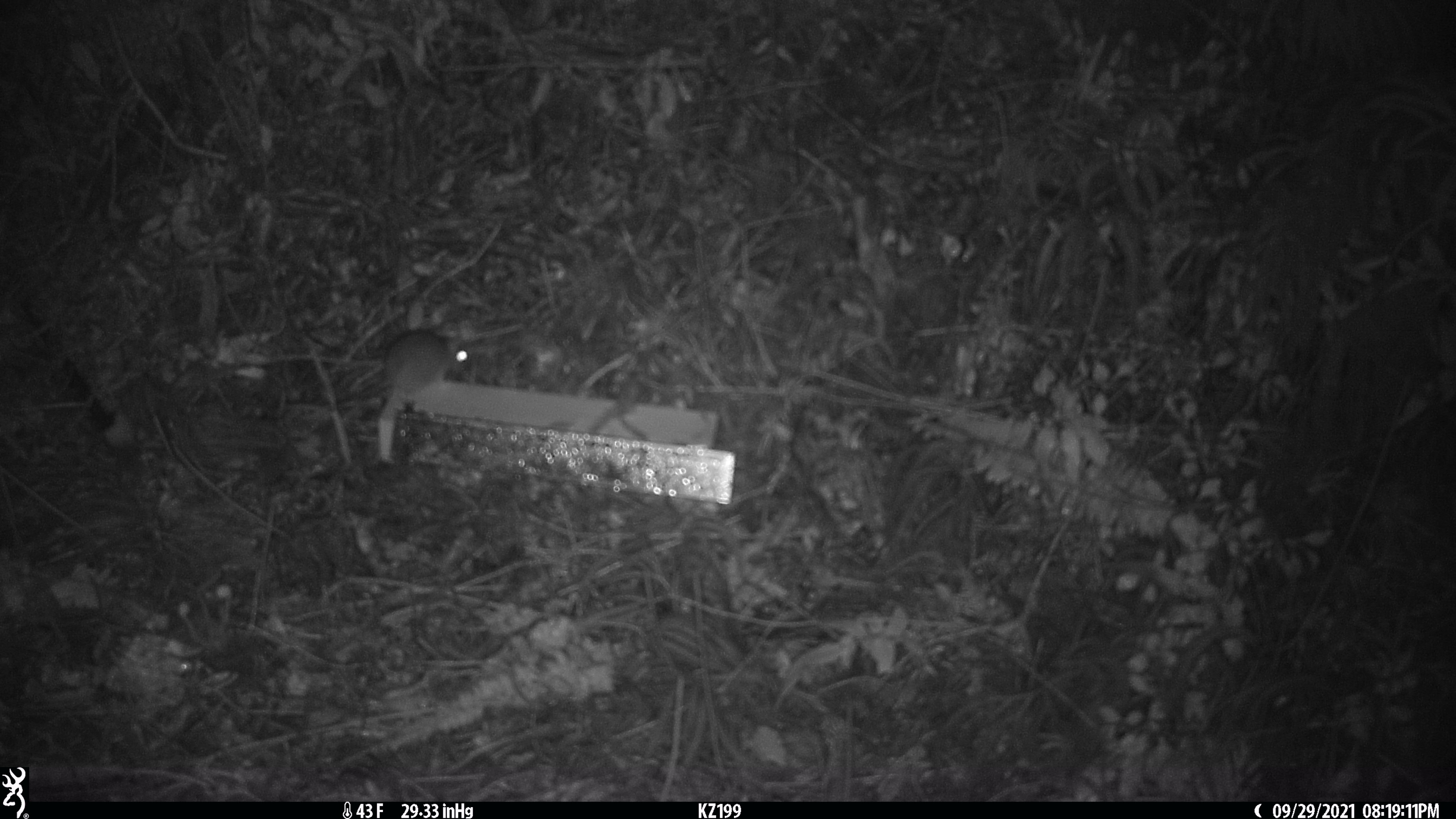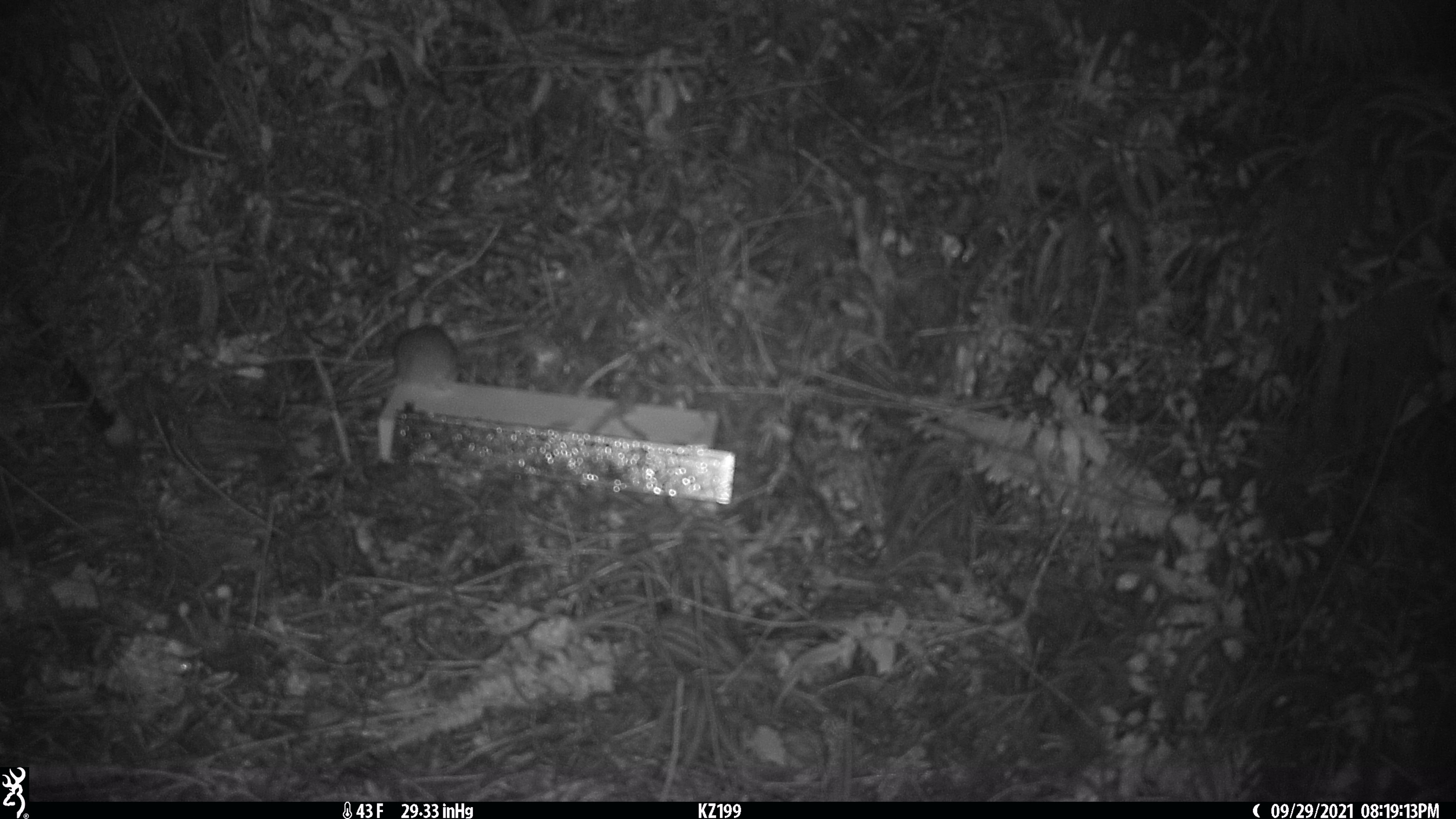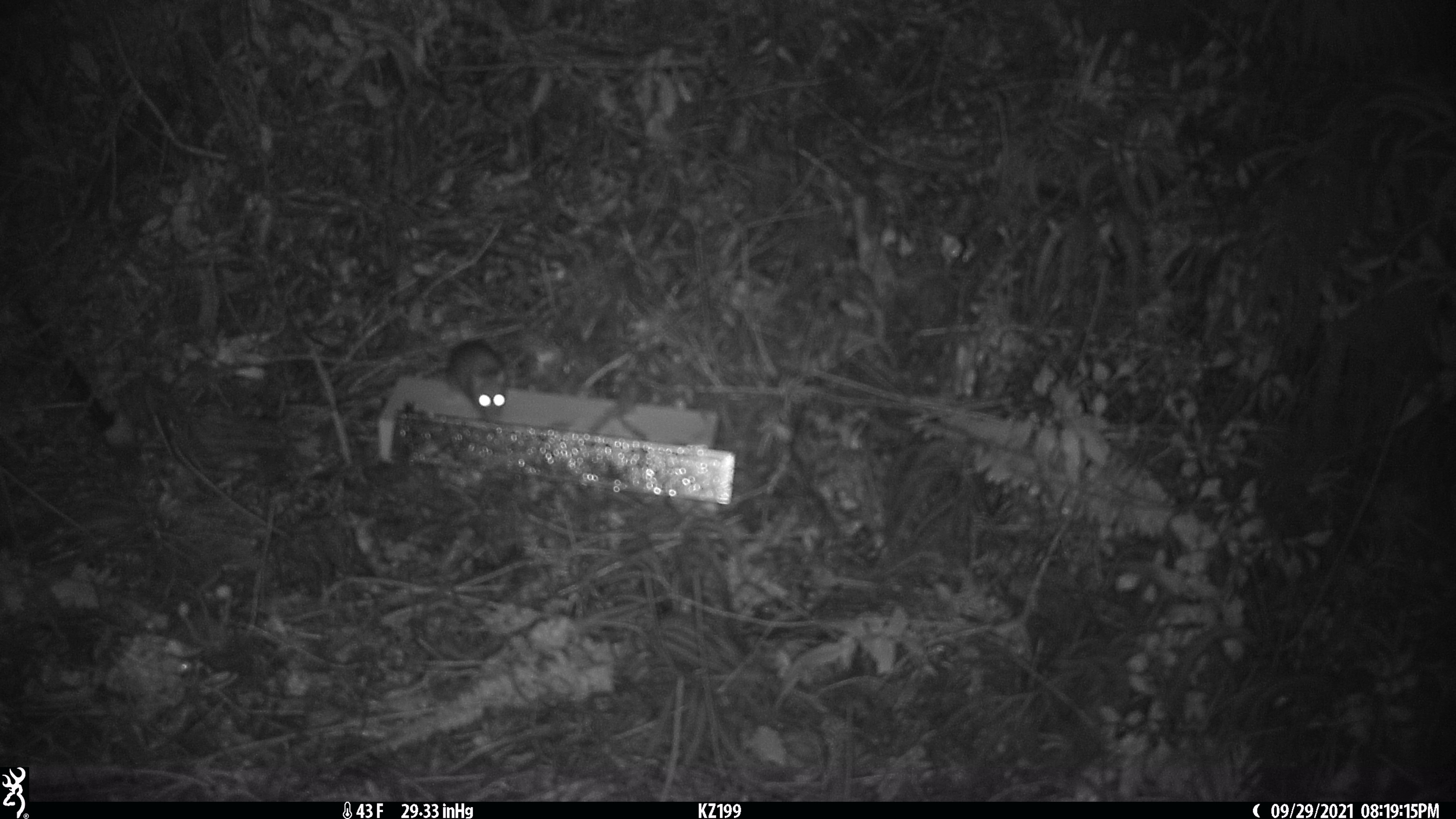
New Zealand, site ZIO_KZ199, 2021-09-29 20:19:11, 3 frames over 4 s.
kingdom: Animalia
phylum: Chordata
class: Mammalia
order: Rodentia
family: Muridae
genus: Rattus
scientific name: Rattus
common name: rat